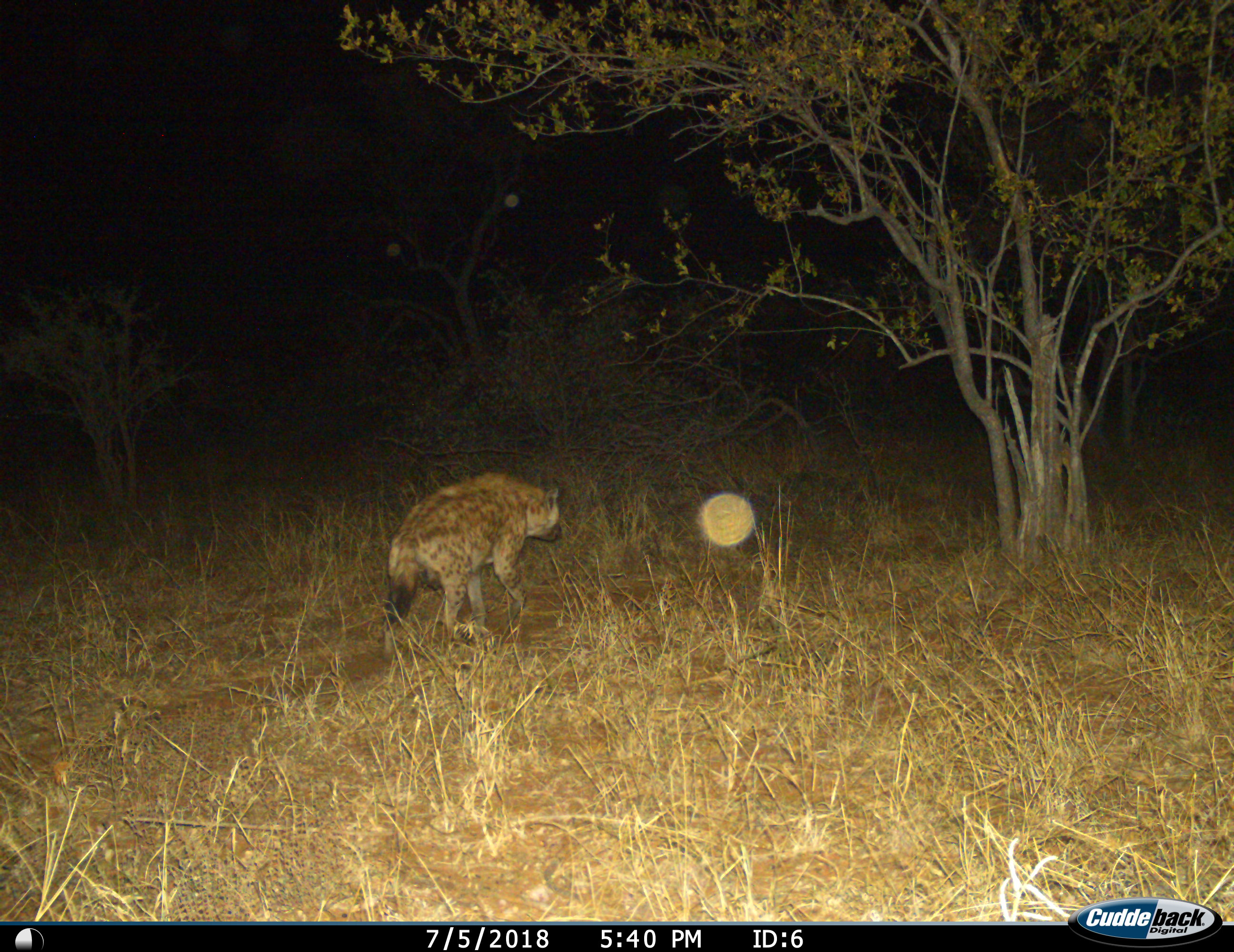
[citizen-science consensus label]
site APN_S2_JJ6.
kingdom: Animalia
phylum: Chordata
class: Mammalia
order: Carnivora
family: Hyaenidae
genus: Crocuta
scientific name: Crocuta crocuta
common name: spotted hyena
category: hyenaspotted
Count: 1.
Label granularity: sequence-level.